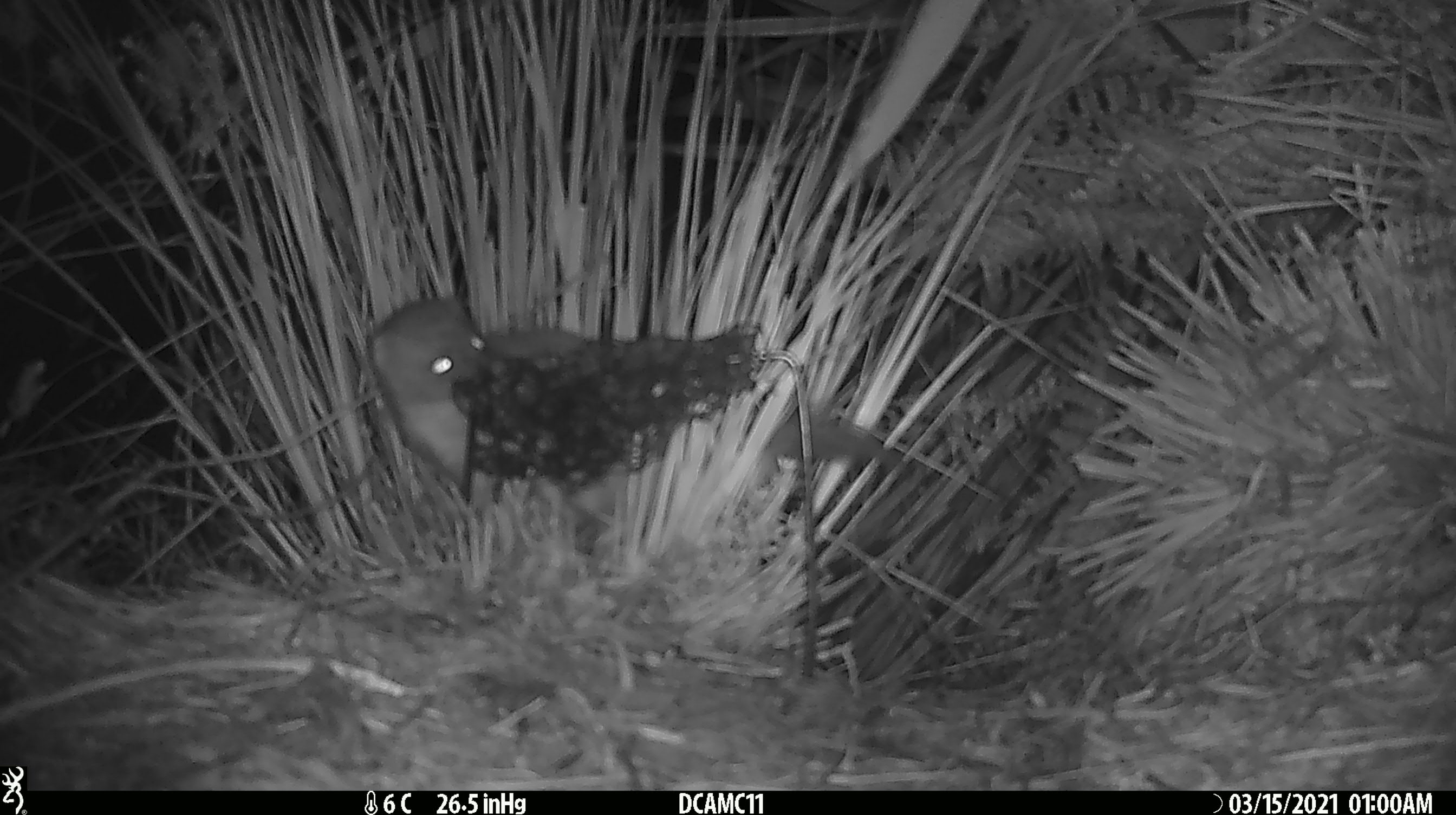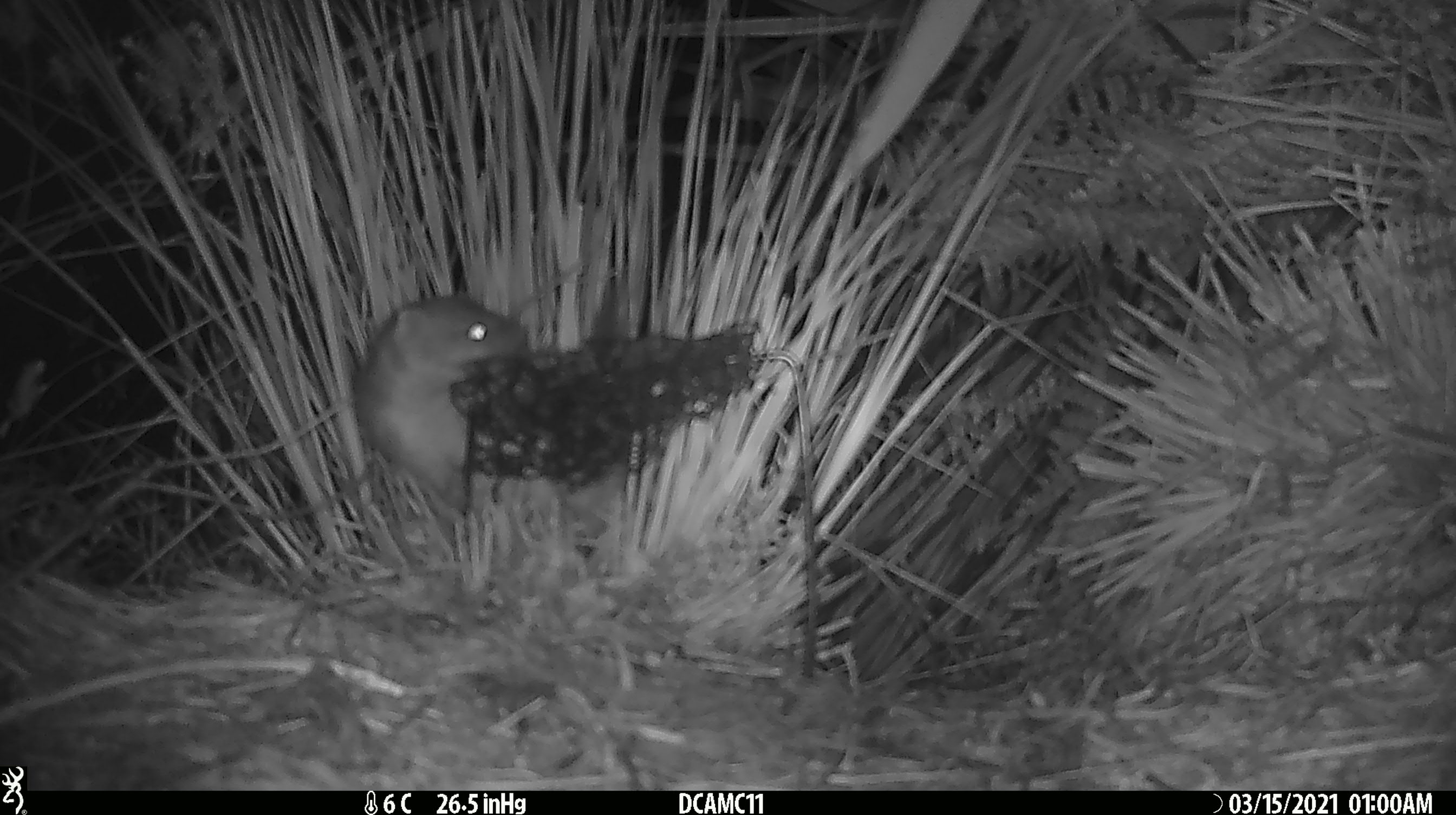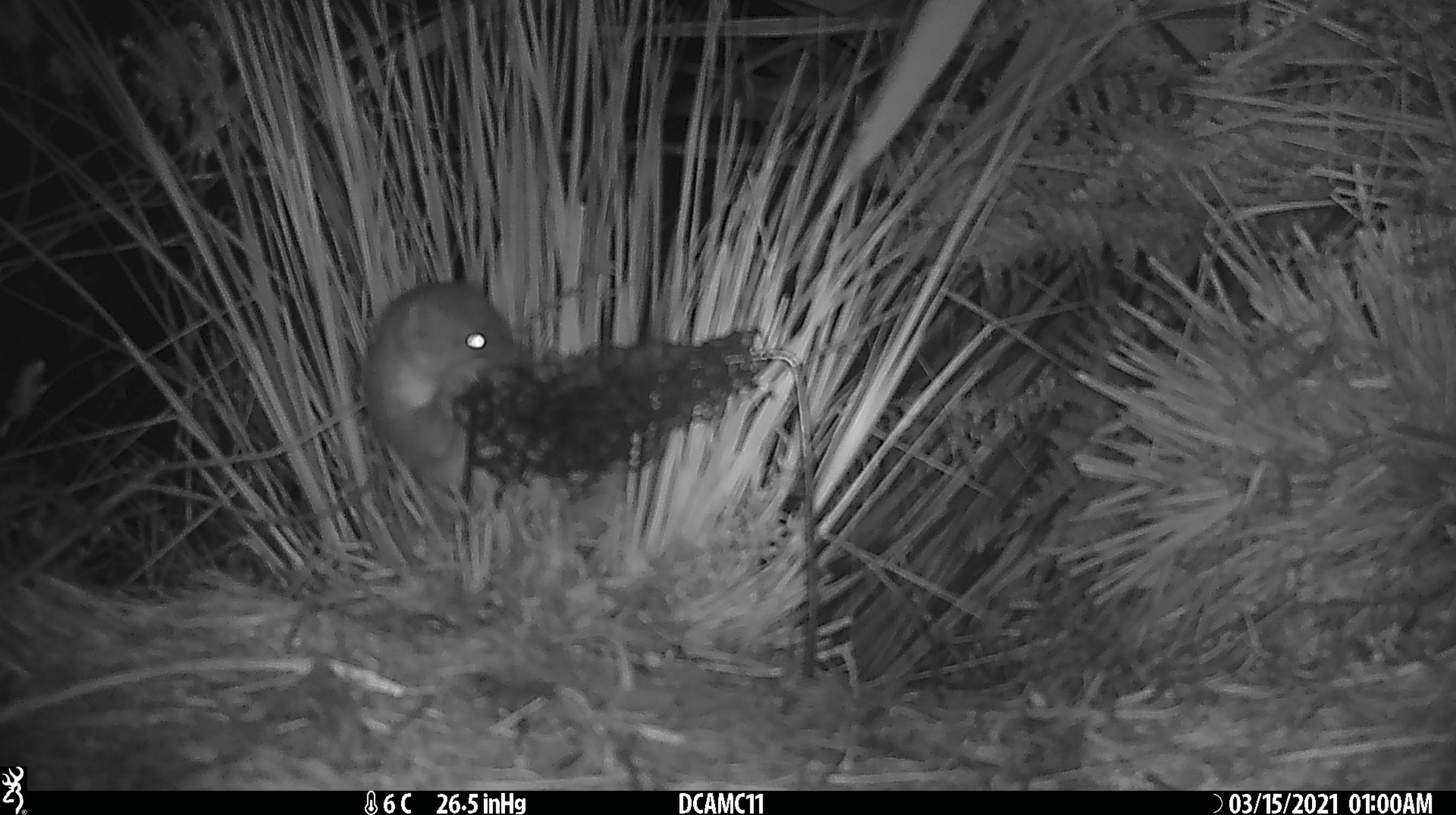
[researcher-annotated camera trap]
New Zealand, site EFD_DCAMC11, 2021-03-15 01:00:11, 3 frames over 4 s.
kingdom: Animalia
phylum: Chordata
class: Mammalia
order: Carnivora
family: Mustelidae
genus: Mustela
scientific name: Mustela erminea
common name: stoat